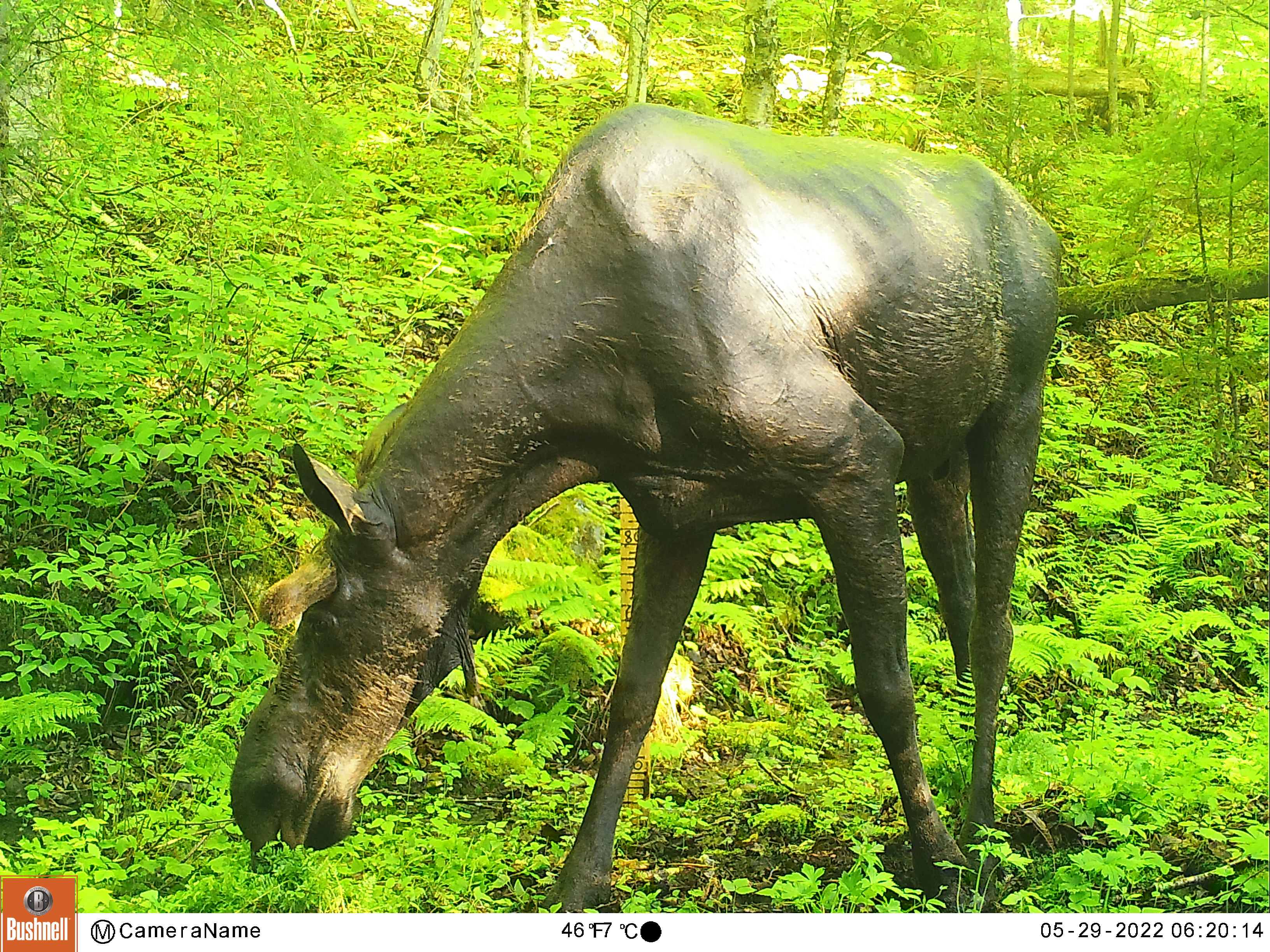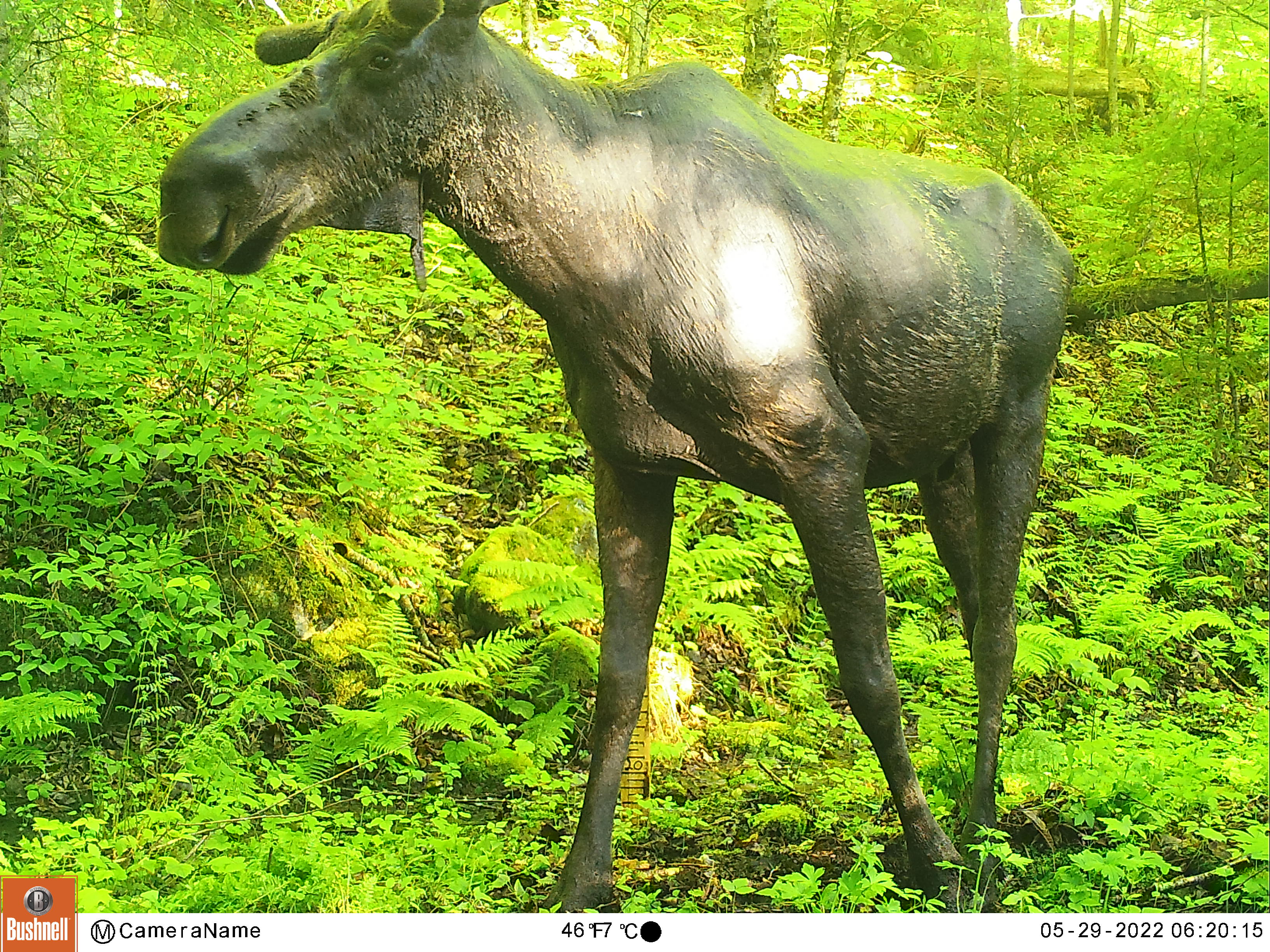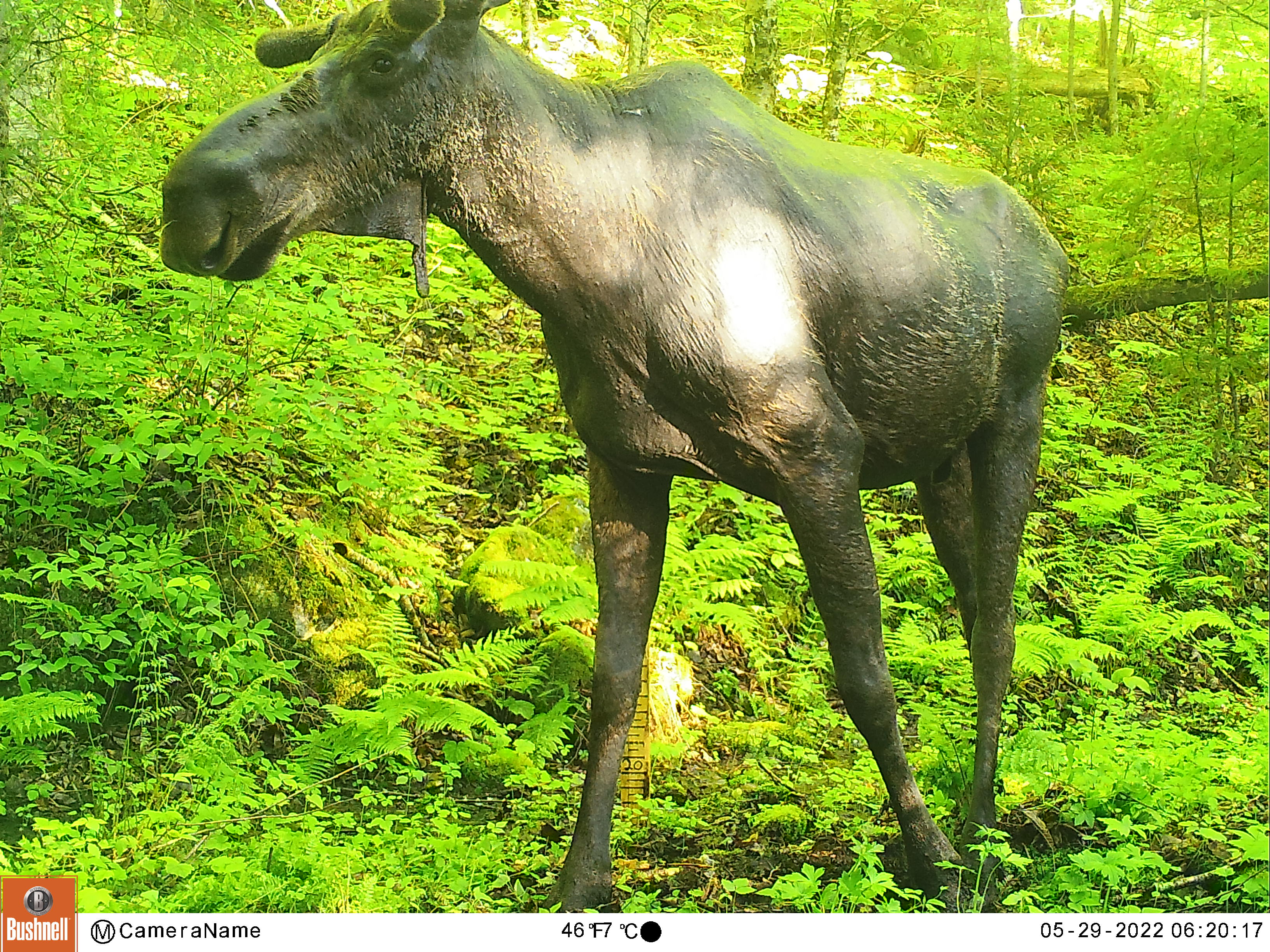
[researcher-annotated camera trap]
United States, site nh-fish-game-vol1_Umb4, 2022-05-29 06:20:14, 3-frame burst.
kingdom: Animalia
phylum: Chordata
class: Mammalia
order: Artiodactyla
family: Cervidae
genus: Alces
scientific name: Alces alces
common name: moose